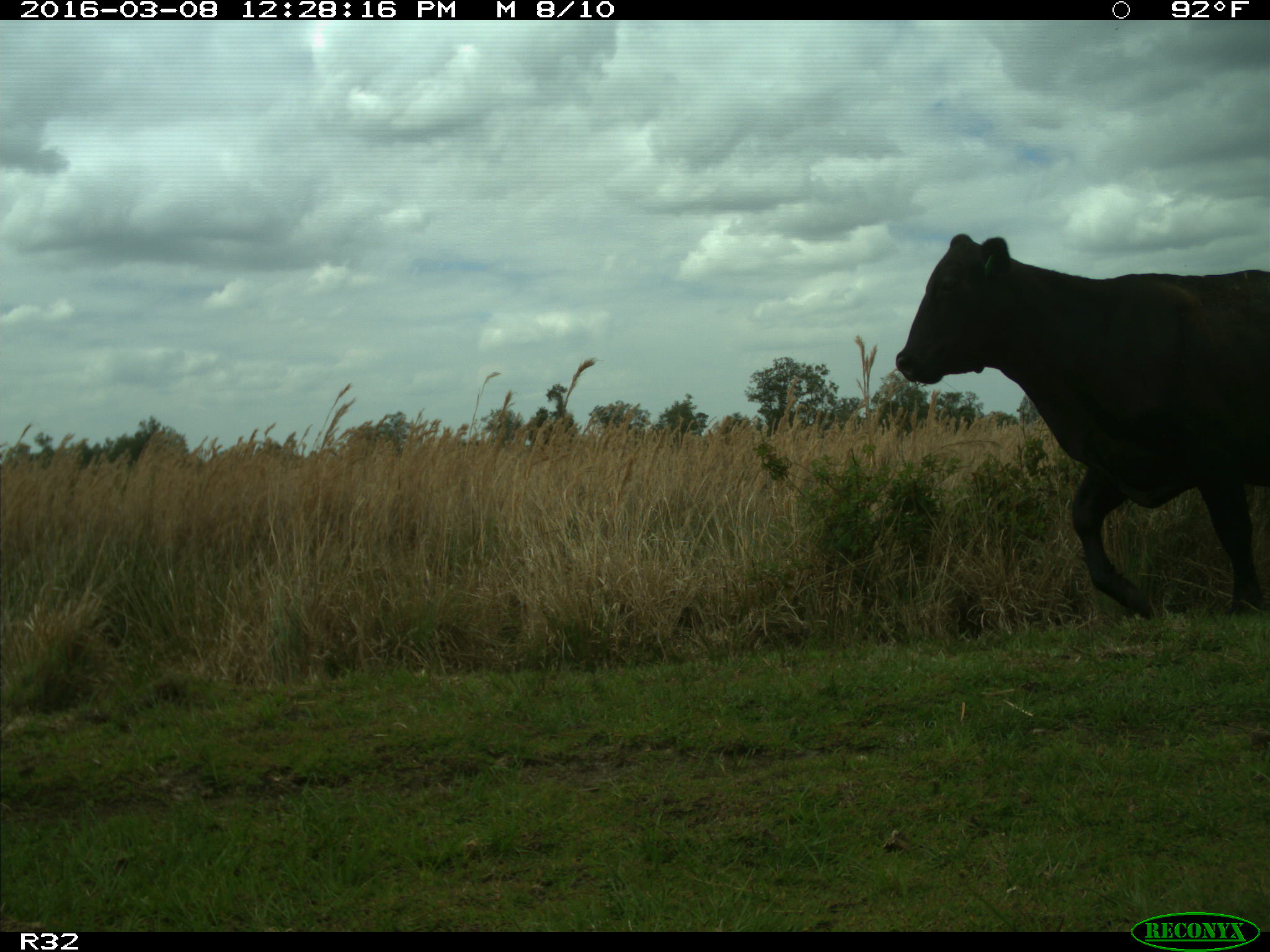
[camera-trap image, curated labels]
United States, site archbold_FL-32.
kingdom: Animalia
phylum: Chordata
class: Mammalia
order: Artiodactyla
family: Bovidae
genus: Bos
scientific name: Bos taurus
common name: domestic cow